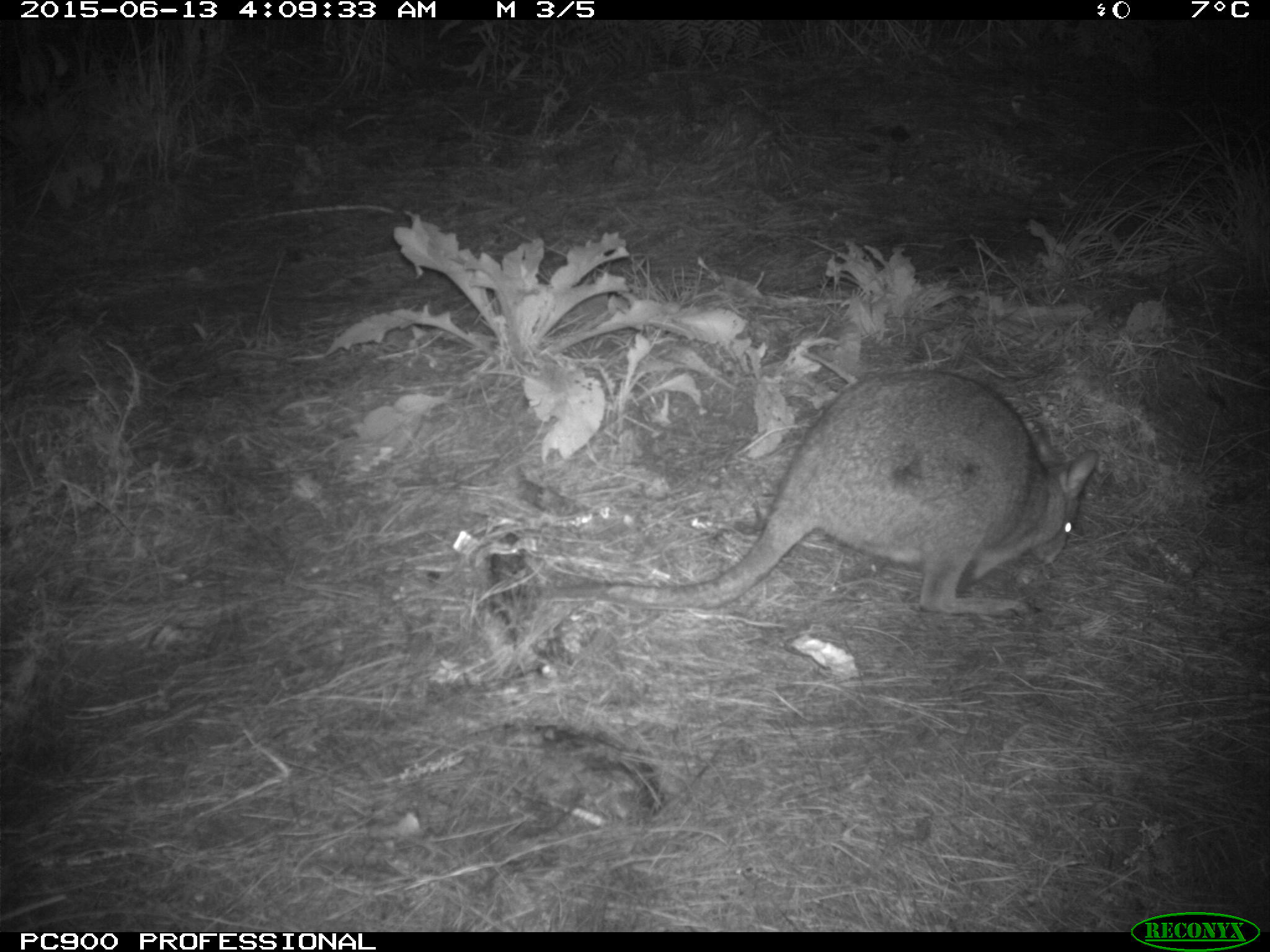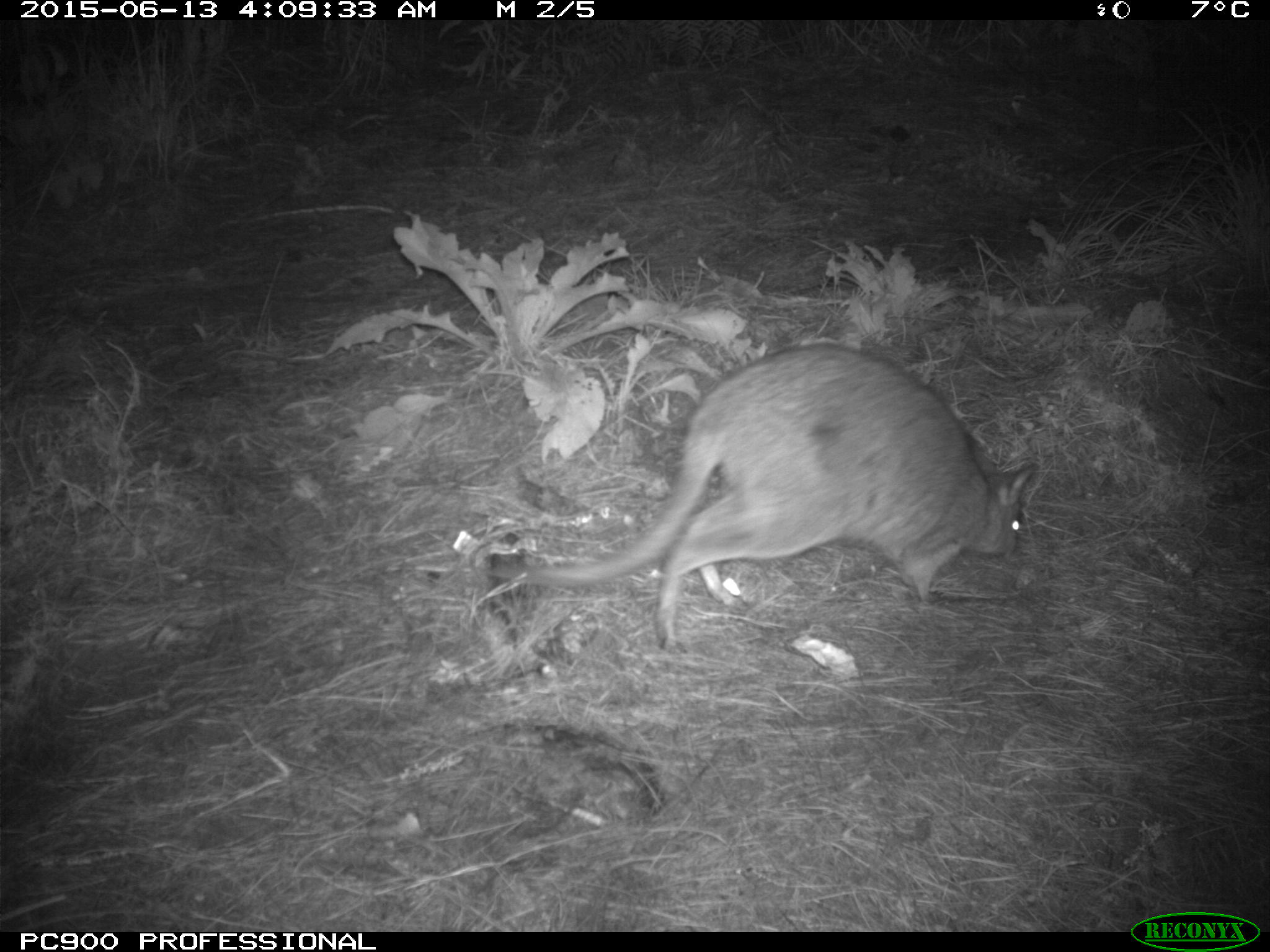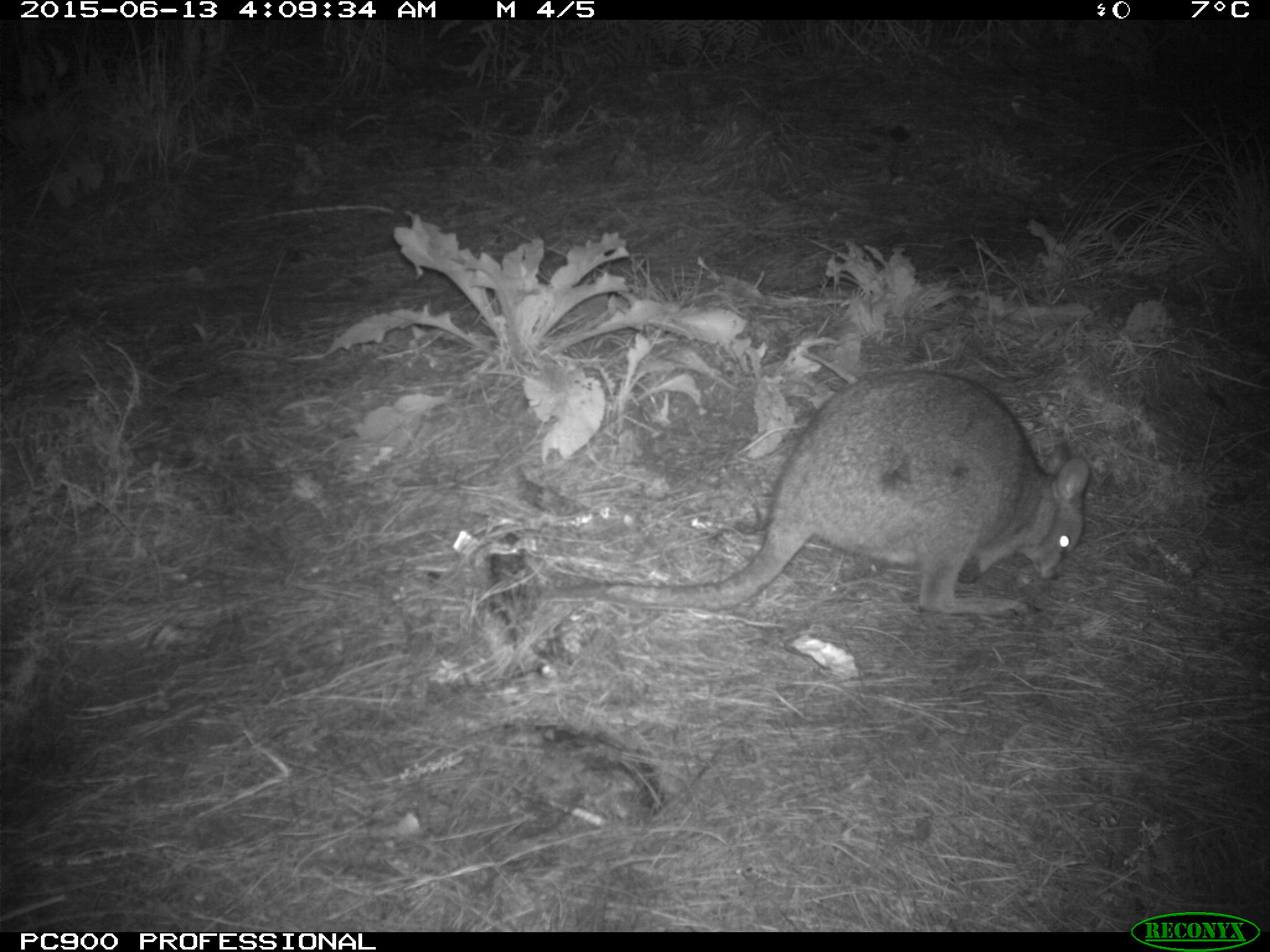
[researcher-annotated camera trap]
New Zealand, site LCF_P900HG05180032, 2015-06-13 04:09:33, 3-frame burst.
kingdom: Animalia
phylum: Chordata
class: Mammalia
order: Diprotodontia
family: Macropodidae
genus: Notamacropus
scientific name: Notamacropus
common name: wallaby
Wallaby (Notamacropus).